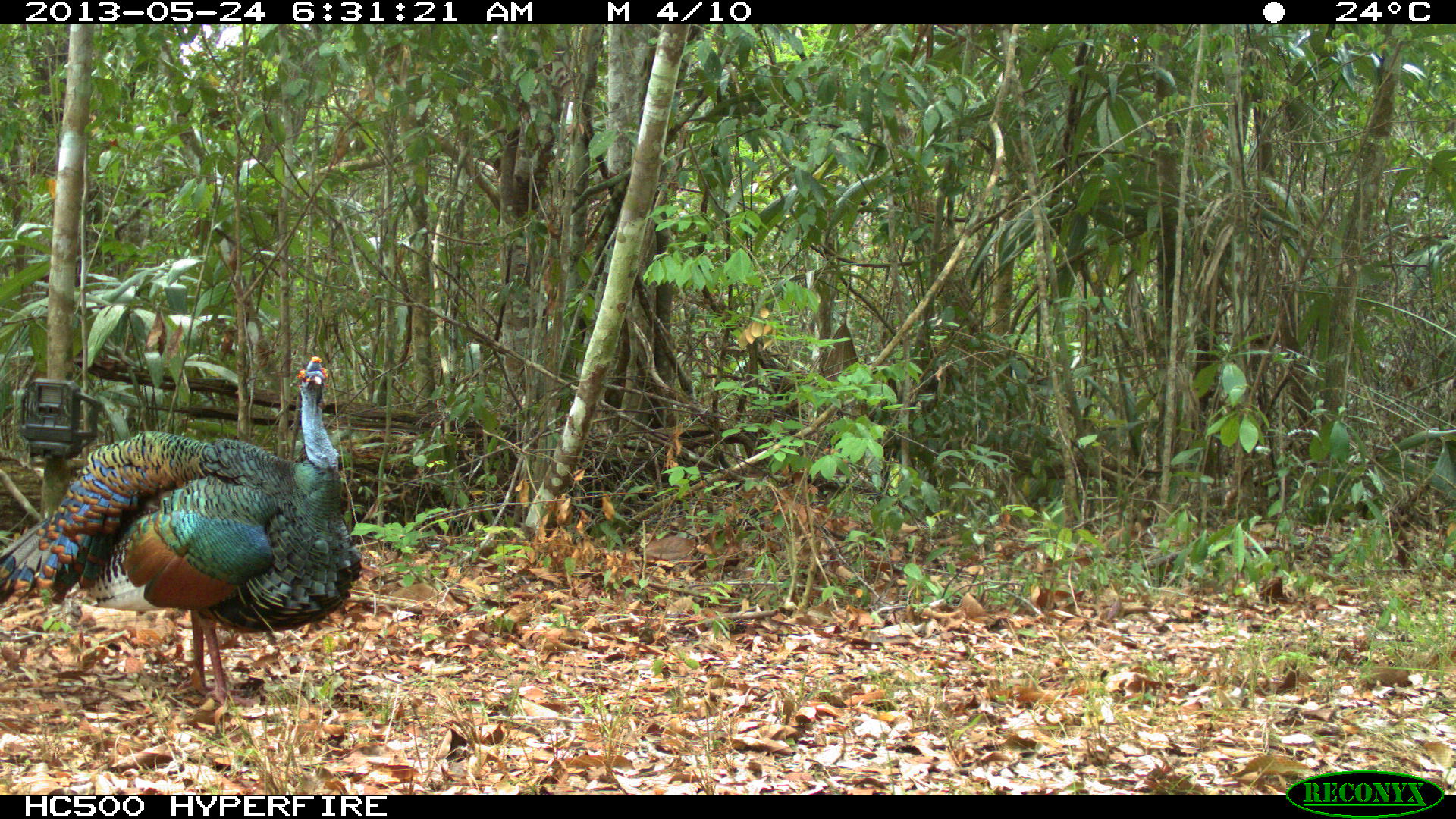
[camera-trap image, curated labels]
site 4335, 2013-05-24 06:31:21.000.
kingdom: Animalia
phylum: Chordata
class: Aves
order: Galliformes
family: Phasianidae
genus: Meleagris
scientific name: Meleagris ocellata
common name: ocellated turkey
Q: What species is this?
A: Meleagris ocellata (ocellated turkey).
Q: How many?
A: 1.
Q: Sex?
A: Male.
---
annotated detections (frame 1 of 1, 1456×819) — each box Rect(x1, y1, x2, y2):
meleagris ocellata: Rect(0, 353, 362, 709)